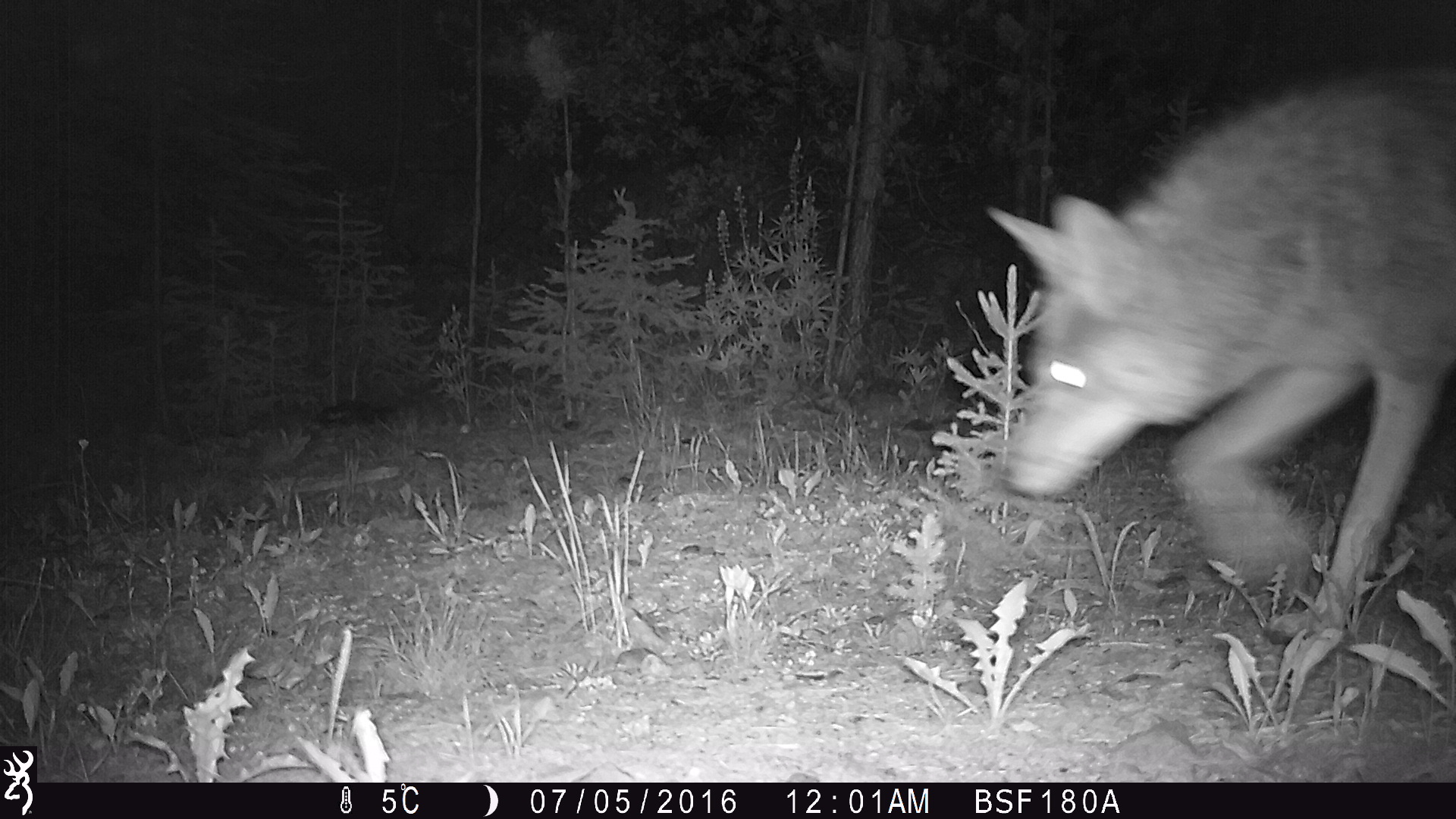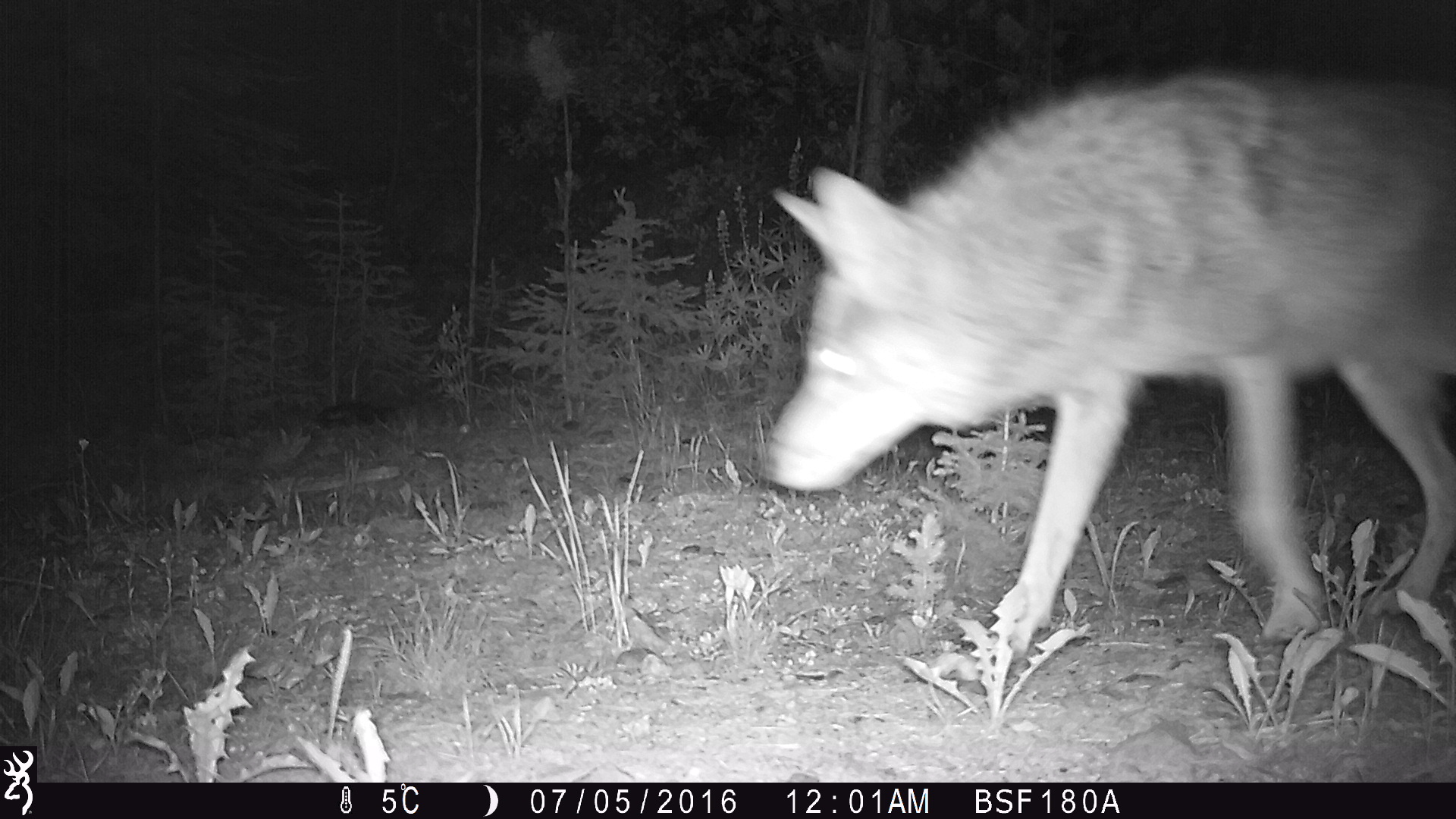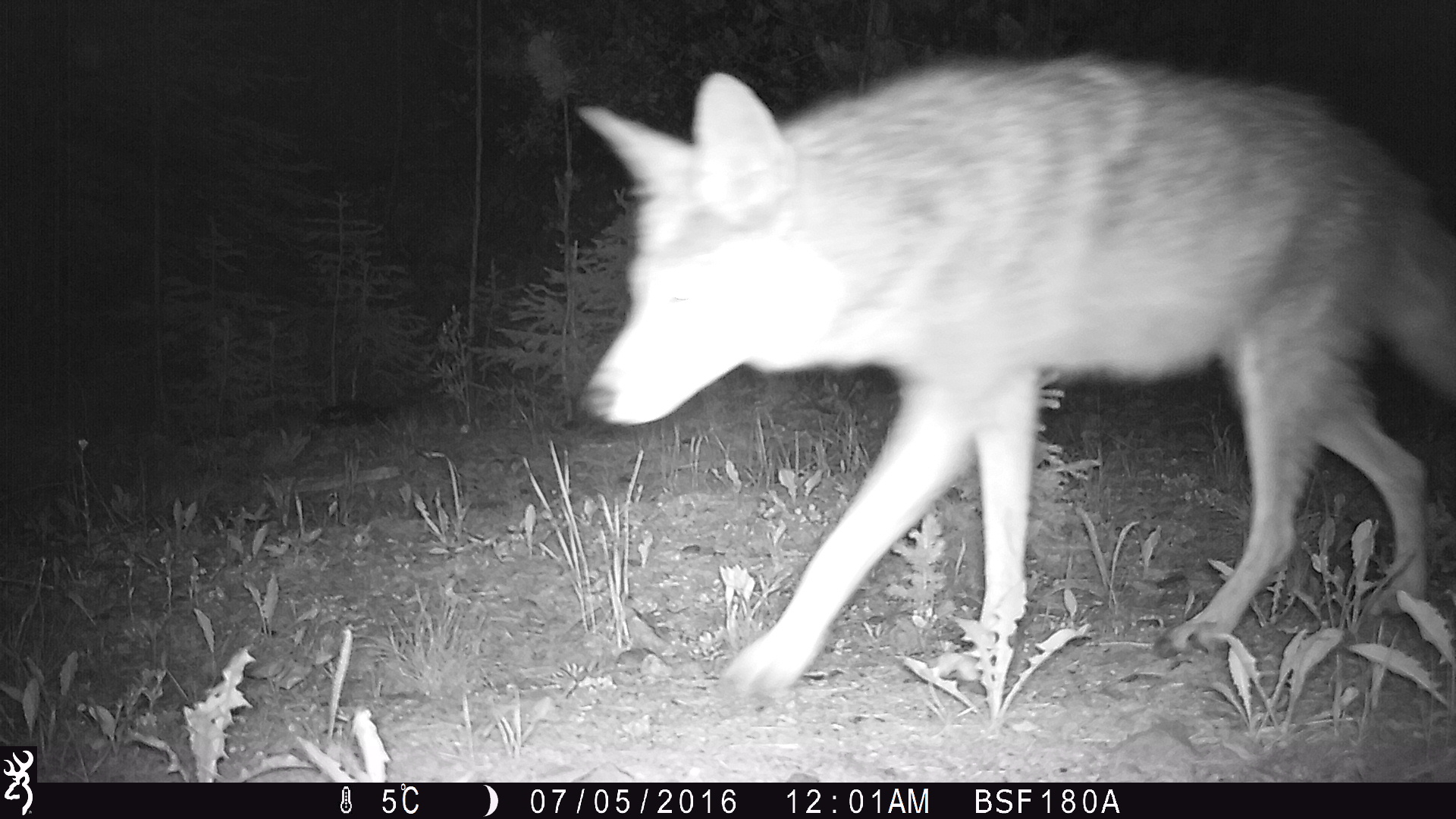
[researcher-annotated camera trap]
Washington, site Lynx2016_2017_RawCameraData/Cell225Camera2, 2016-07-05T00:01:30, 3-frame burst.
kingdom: Animalia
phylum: Chordata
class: Mammalia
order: Carnivora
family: Canidae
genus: Canis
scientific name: Canis latrans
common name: coyote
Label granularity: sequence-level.